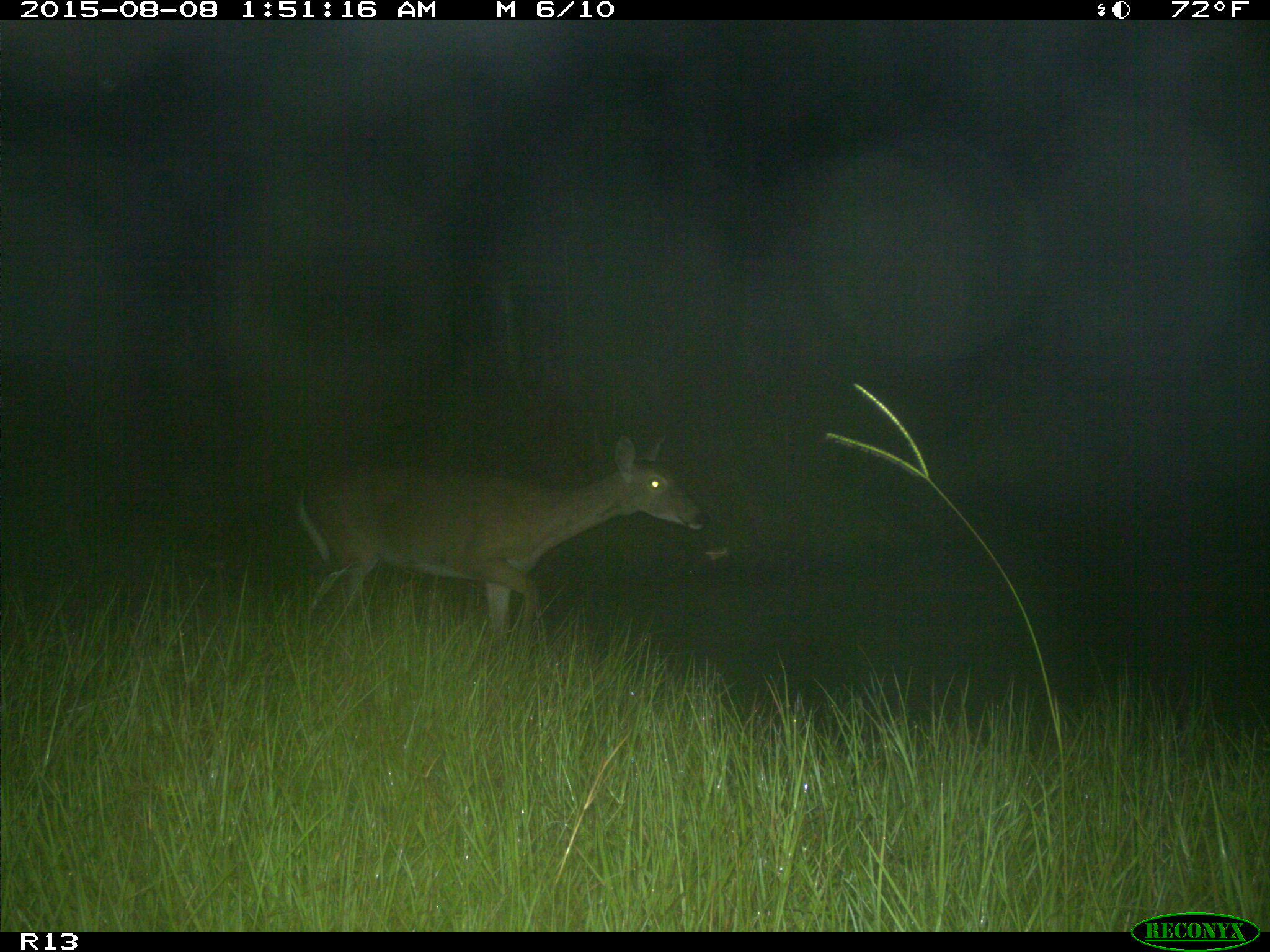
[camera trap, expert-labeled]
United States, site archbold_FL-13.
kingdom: Animalia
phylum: Chordata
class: Mammalia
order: Artiodactyla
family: Cervidae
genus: Odocoileus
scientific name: Odocoileus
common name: deer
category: unidentified deer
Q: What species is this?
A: Unidentified deer (deer) (Odocoileus).